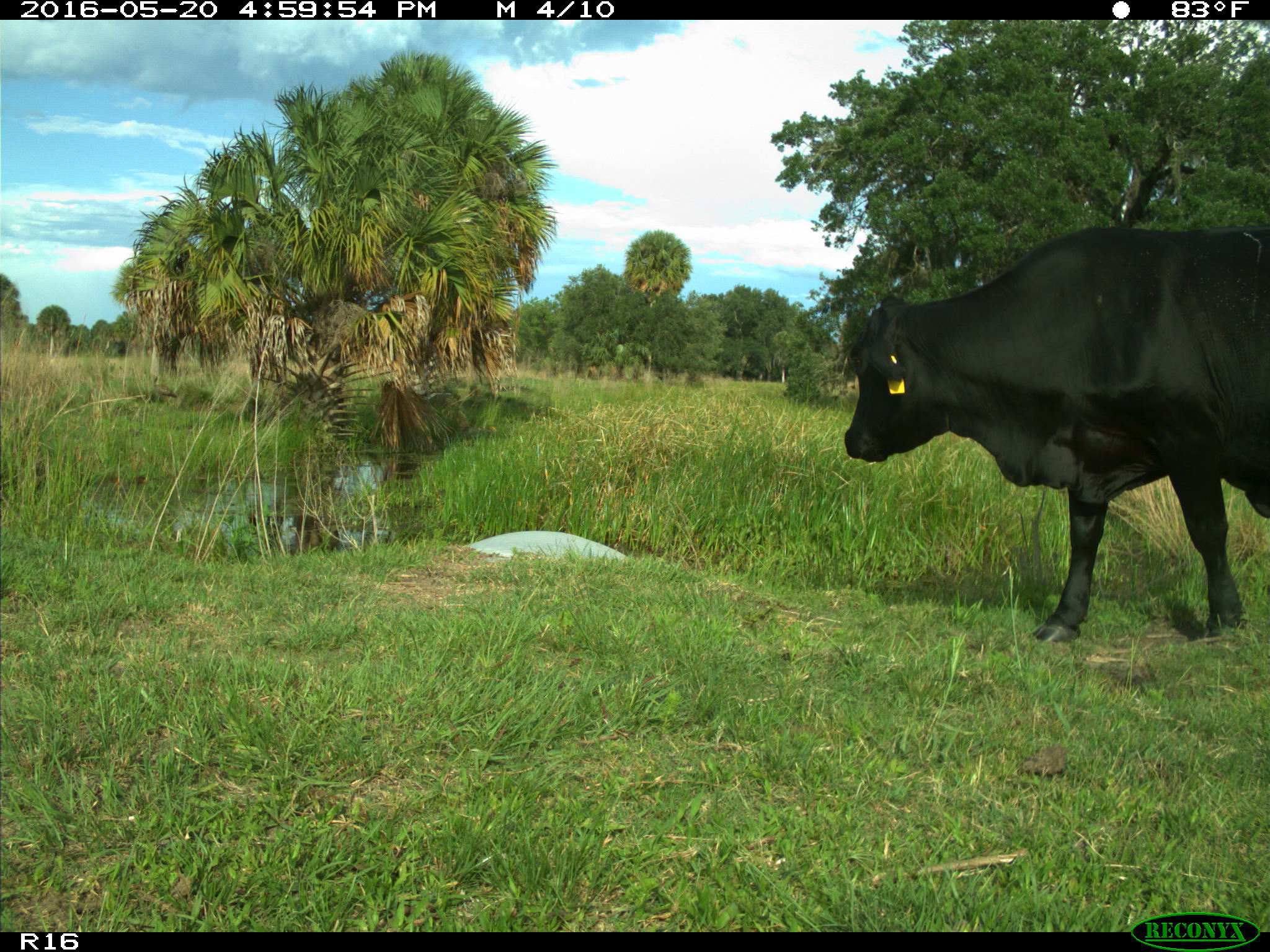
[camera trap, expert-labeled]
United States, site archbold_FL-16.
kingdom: Animalia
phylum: Chordata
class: Mammalia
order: Artiodactyla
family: Bovidae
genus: Bos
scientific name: Bos taurus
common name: domestic cow